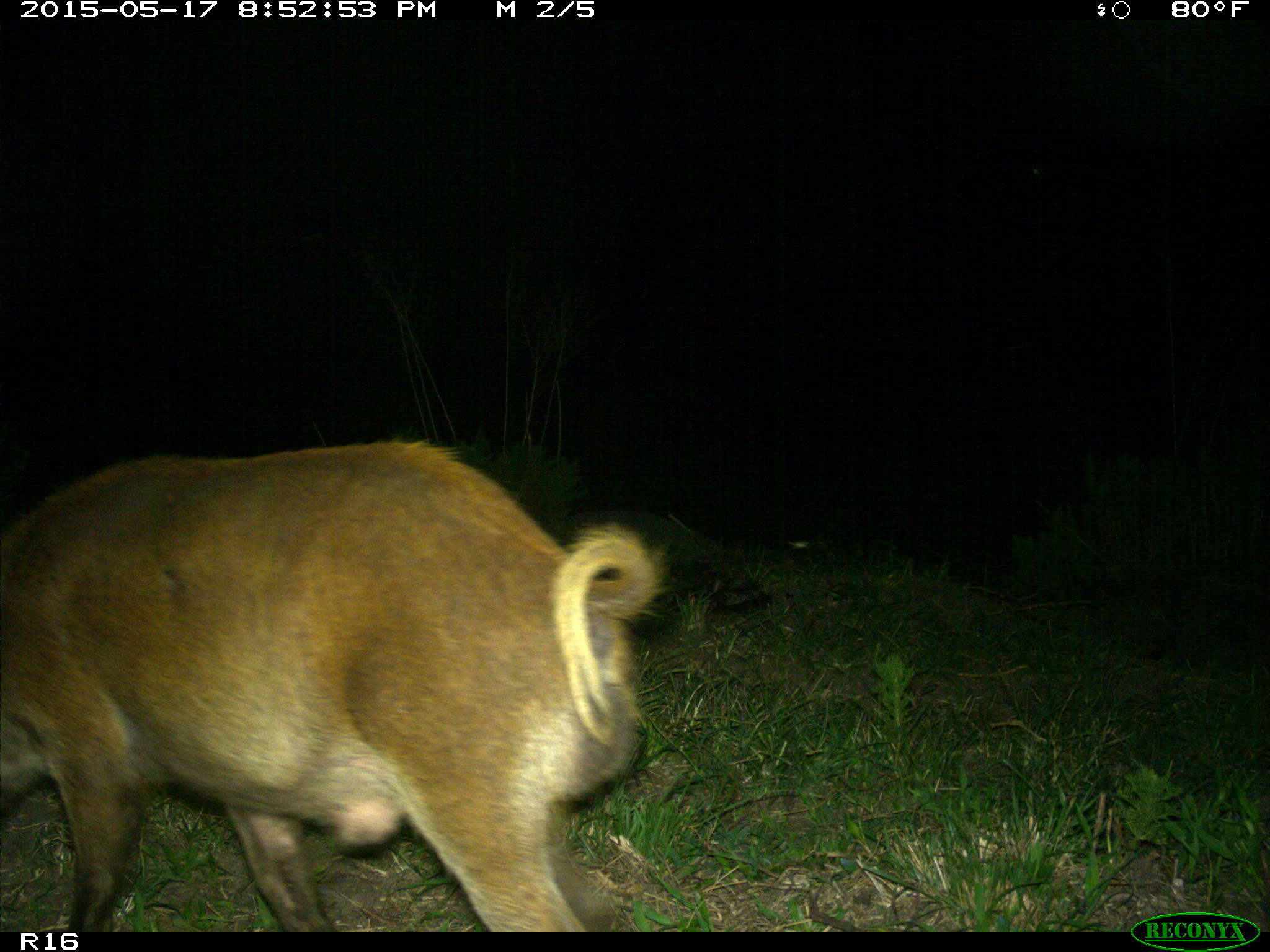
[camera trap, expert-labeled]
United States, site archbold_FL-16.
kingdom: Animalia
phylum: Chordata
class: Mammalia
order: Artiodactyla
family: Suidae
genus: Sus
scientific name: Sus scrofa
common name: wild boar